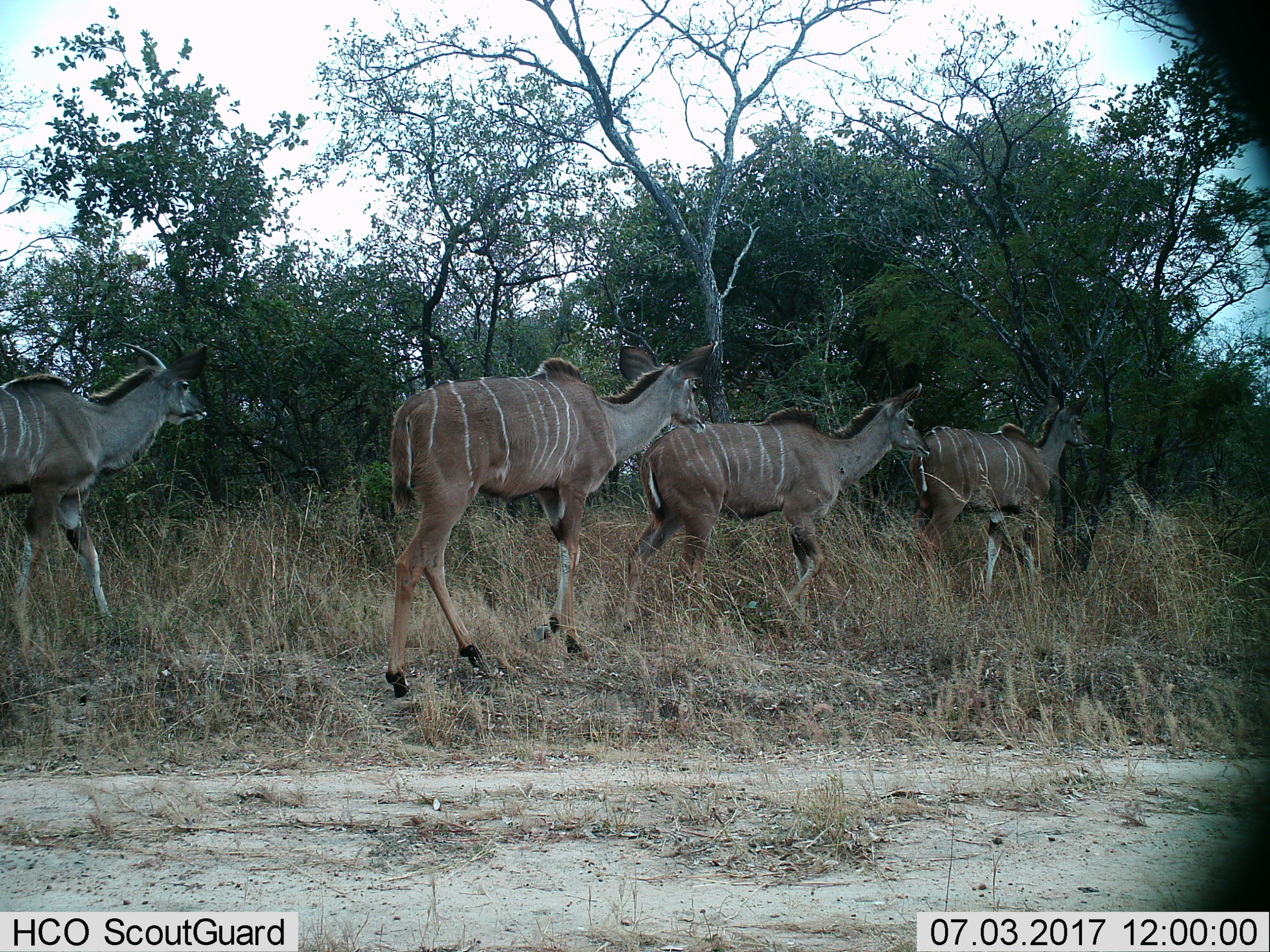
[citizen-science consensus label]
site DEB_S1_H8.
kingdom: Animalia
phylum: Chordata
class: Mammalia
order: Artiodactyla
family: Bovidae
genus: Tragelaphus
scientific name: Tragelaphus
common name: kudu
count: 4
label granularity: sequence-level